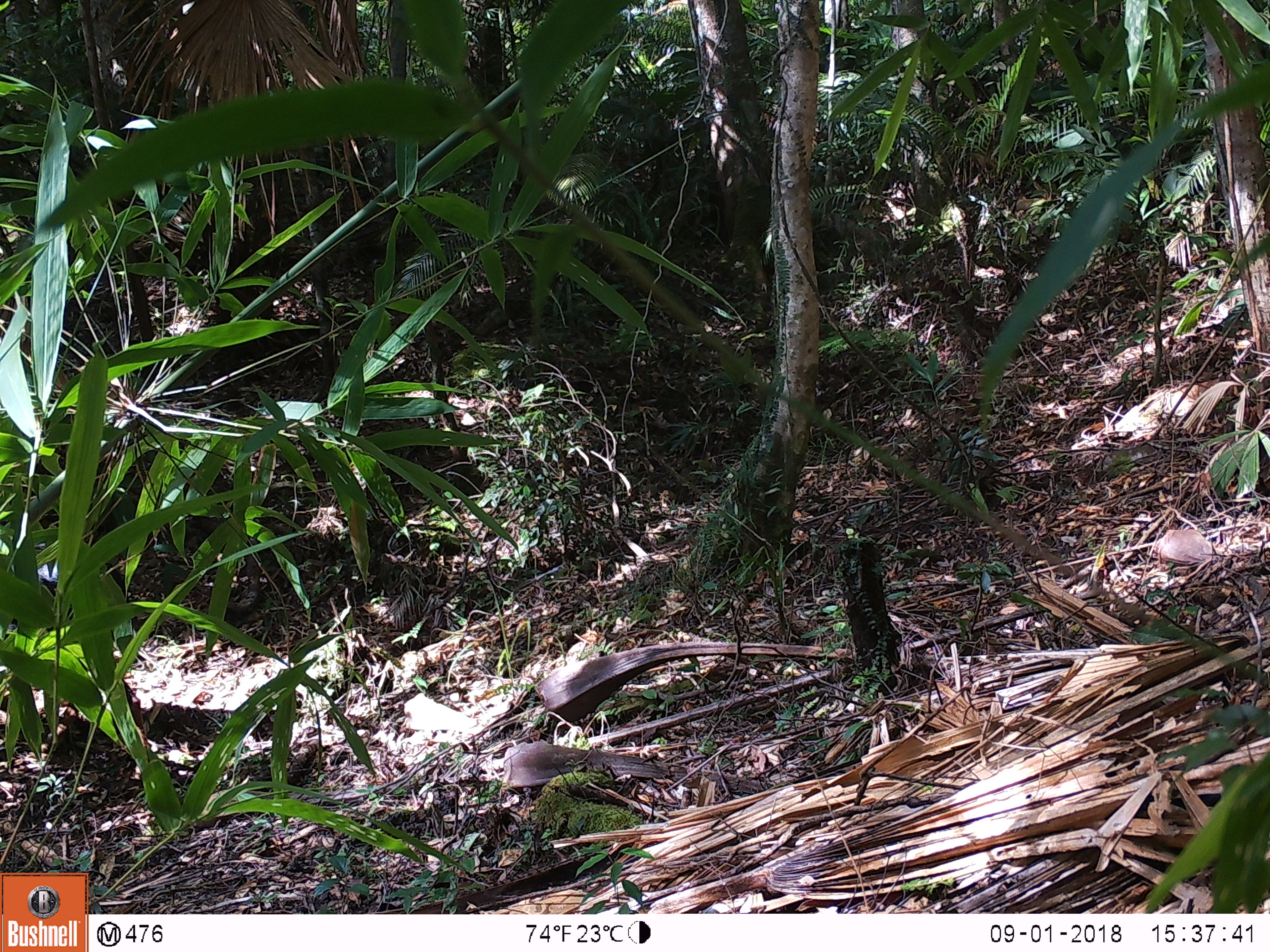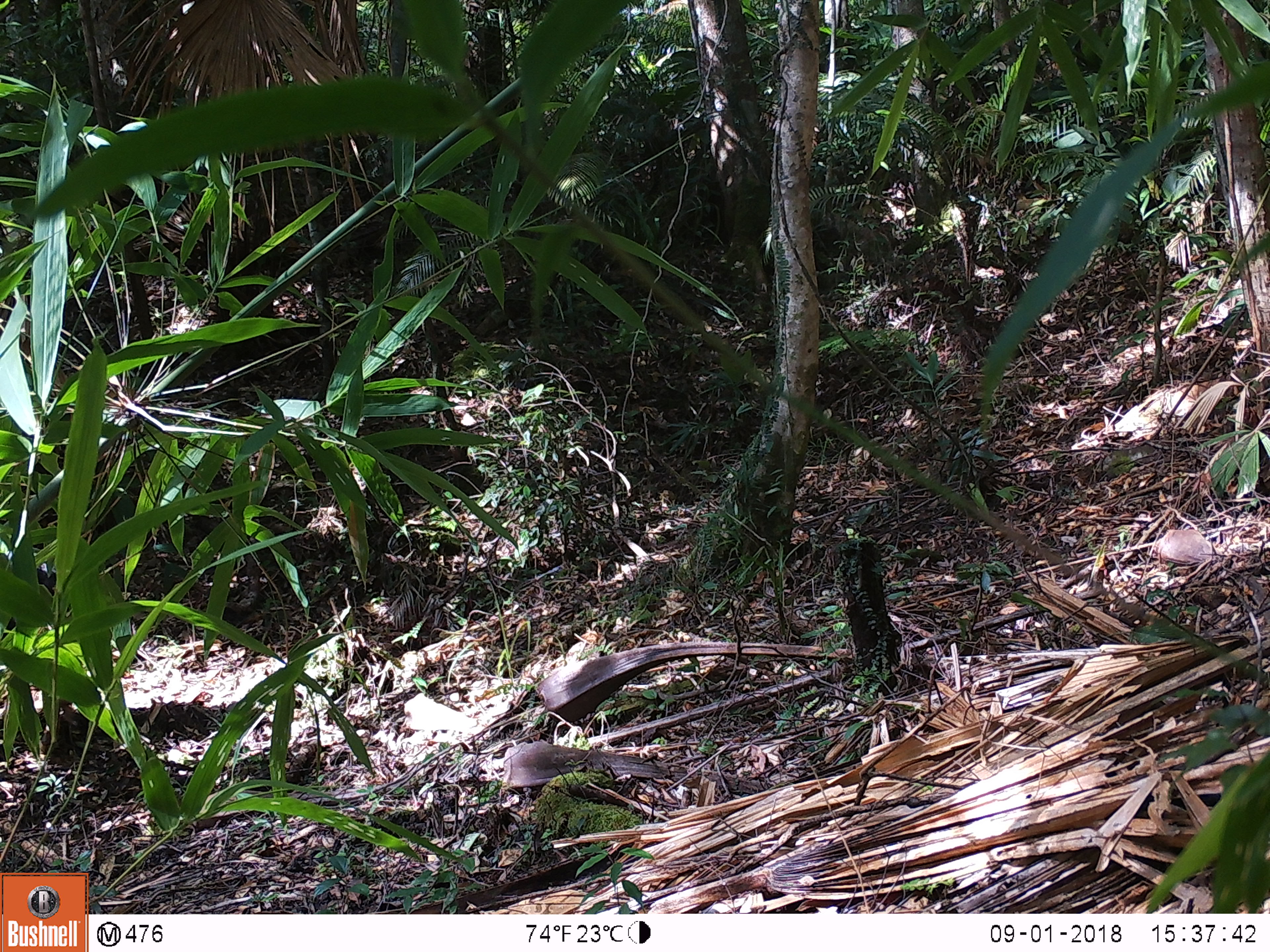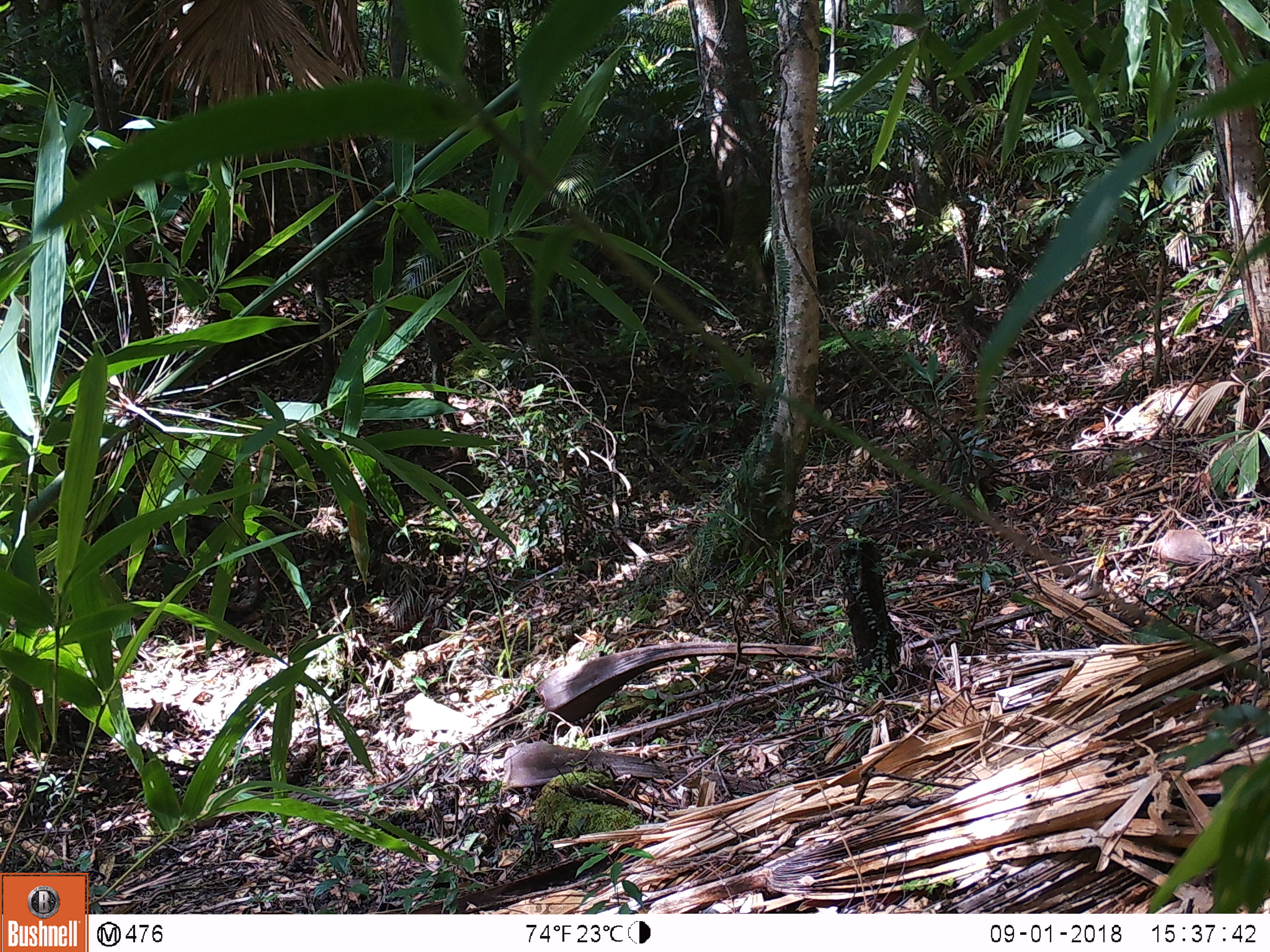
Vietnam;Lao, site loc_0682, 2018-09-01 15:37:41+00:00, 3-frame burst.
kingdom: Animalia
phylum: Chordata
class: Mammalia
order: Artiodactyla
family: Bovidae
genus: Capricornis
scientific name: Capricornis sumatraensis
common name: chinese serow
Chinese serow (Capricornis sumatraensis). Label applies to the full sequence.